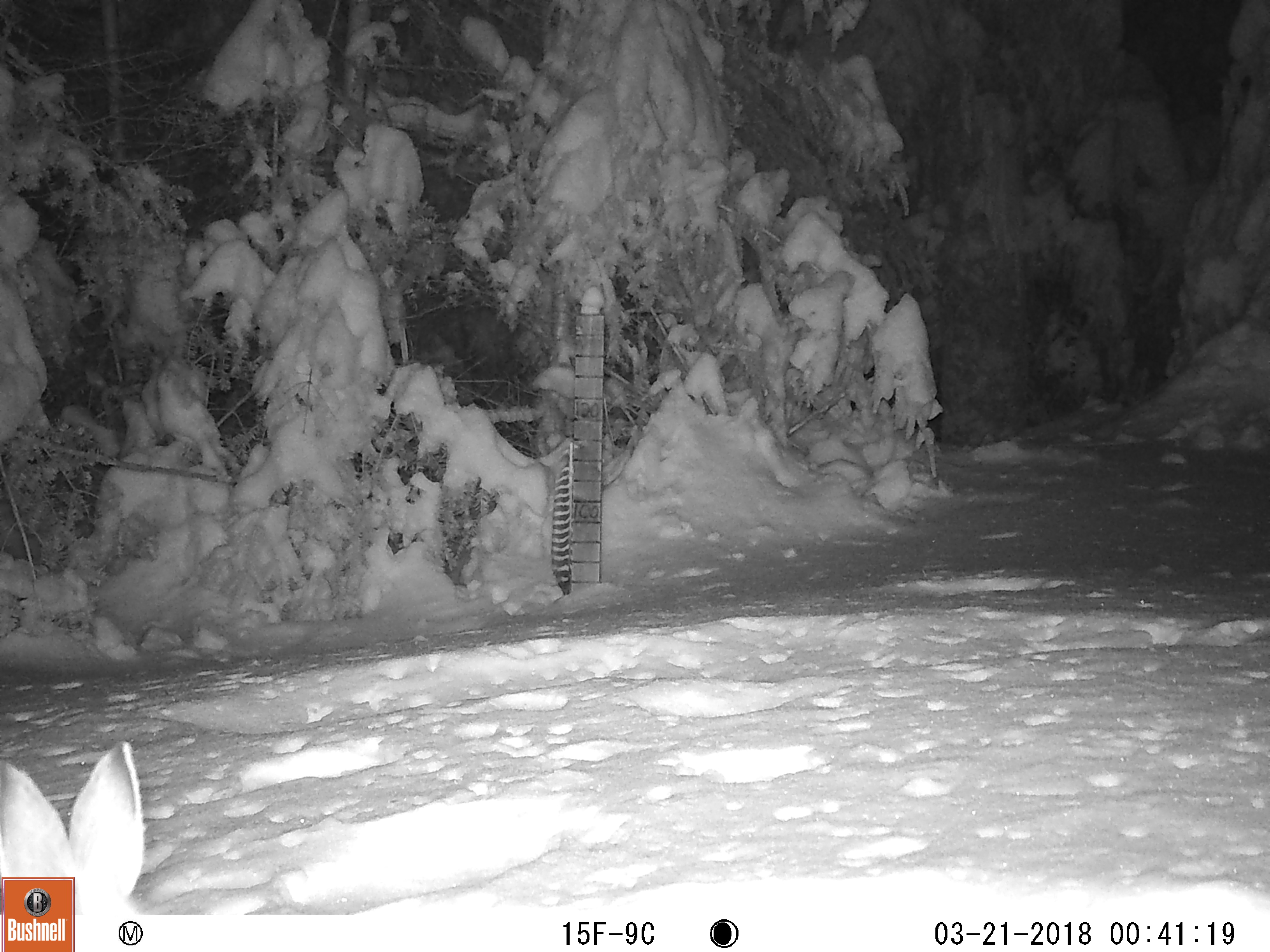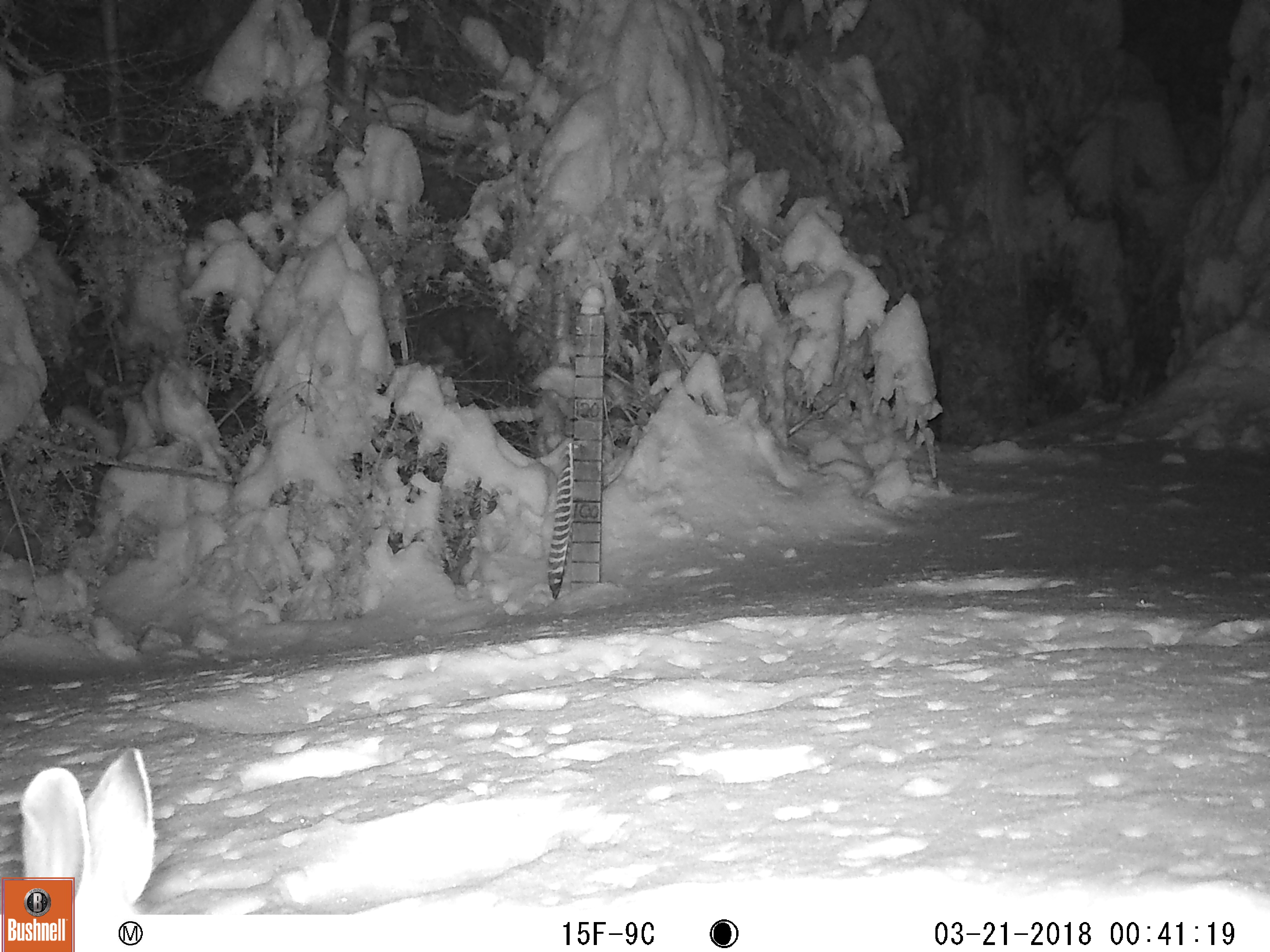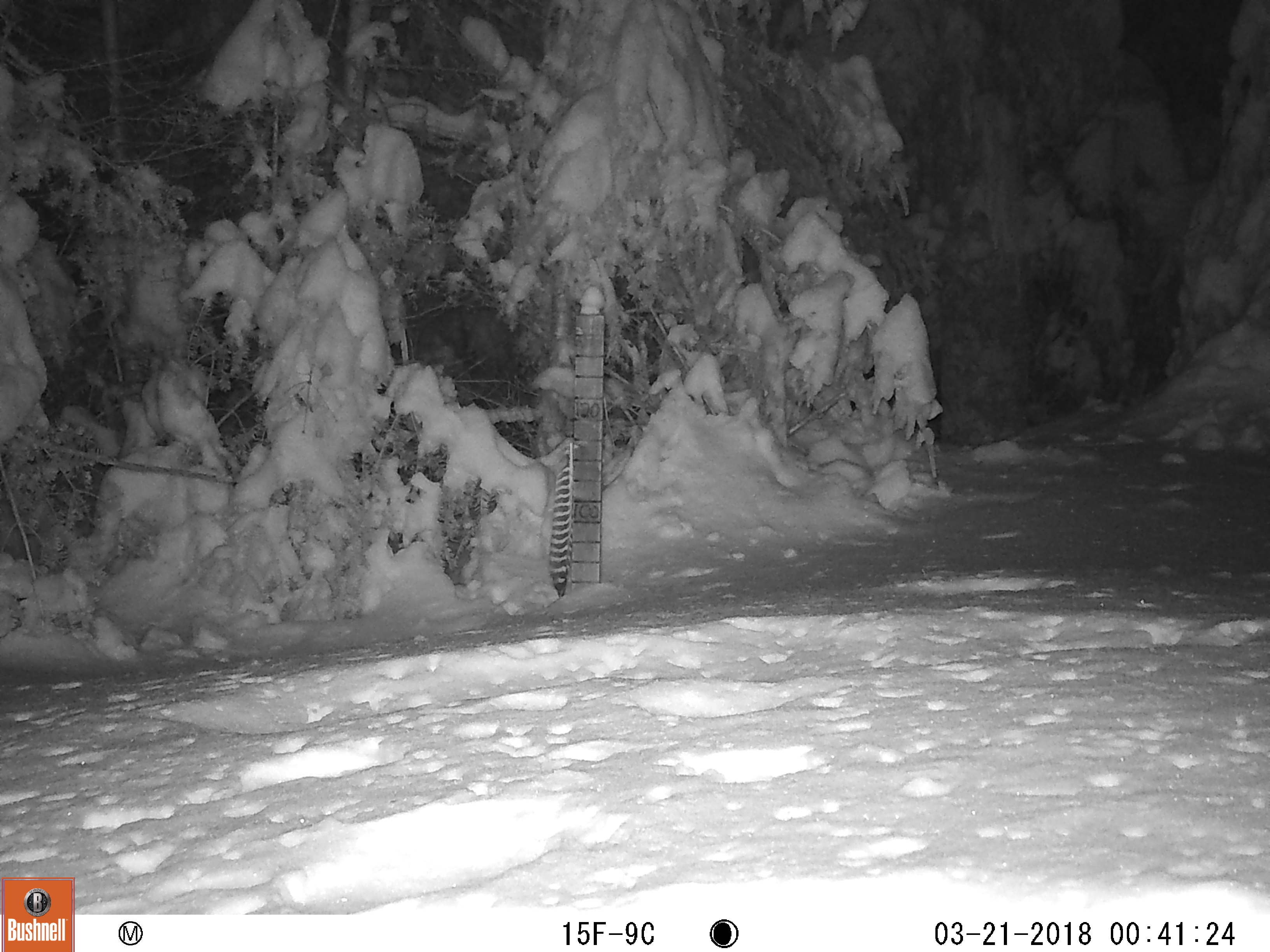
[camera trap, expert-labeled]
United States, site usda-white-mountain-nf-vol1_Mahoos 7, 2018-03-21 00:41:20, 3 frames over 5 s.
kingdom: Animalia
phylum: Chordata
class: Mammalia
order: Lagomorpha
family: Leporidae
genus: Lepus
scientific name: Lepus americanus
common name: snowshoe hare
Snowshoe hare (Lepus americanus).